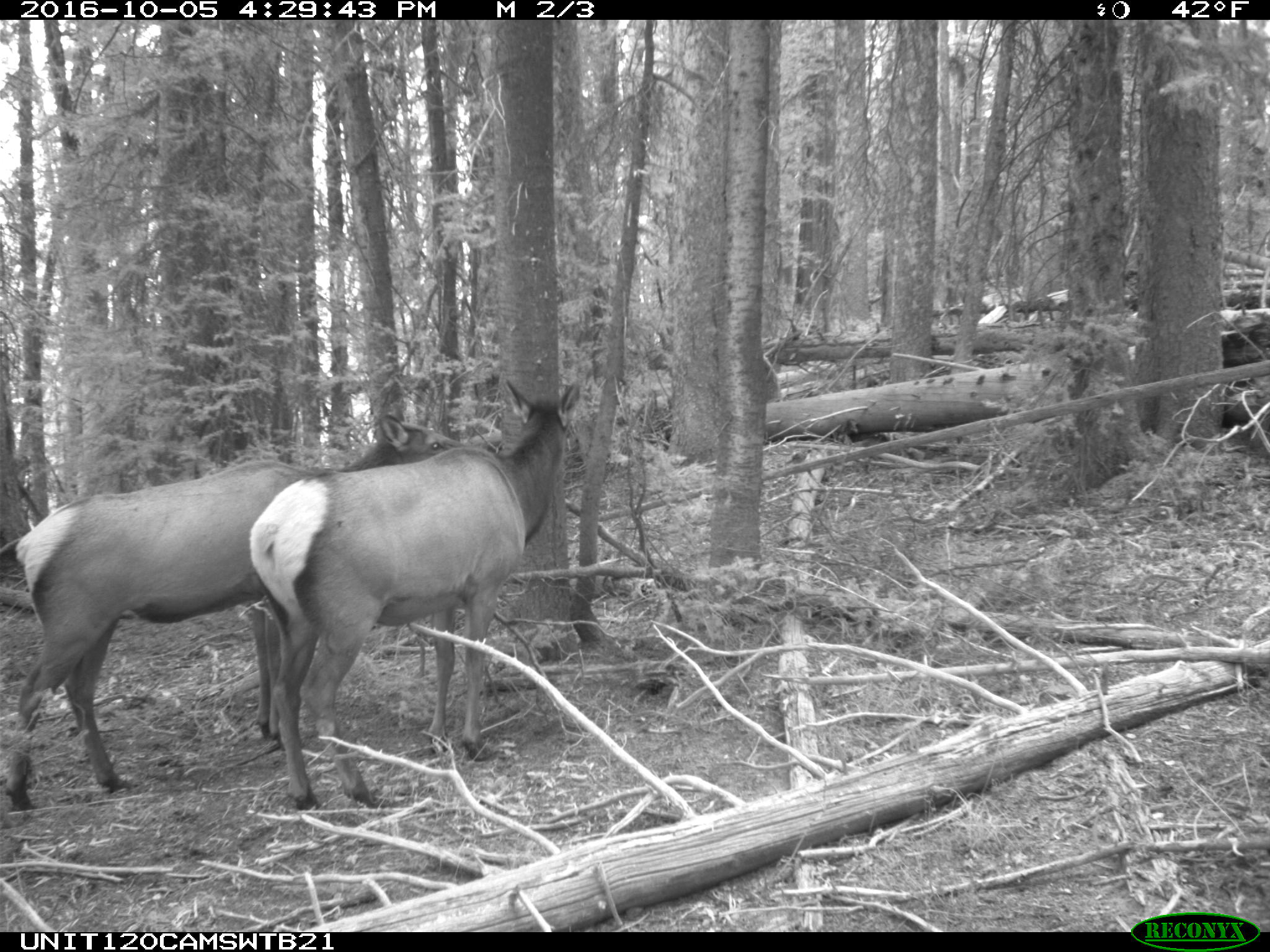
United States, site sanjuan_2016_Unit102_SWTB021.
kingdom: Animalia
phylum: Chordata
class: Mammalia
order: Artiodactyla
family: Cervidae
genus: Cervus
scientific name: Cervus elaphus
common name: red deer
Cervus elaphus (red deer).